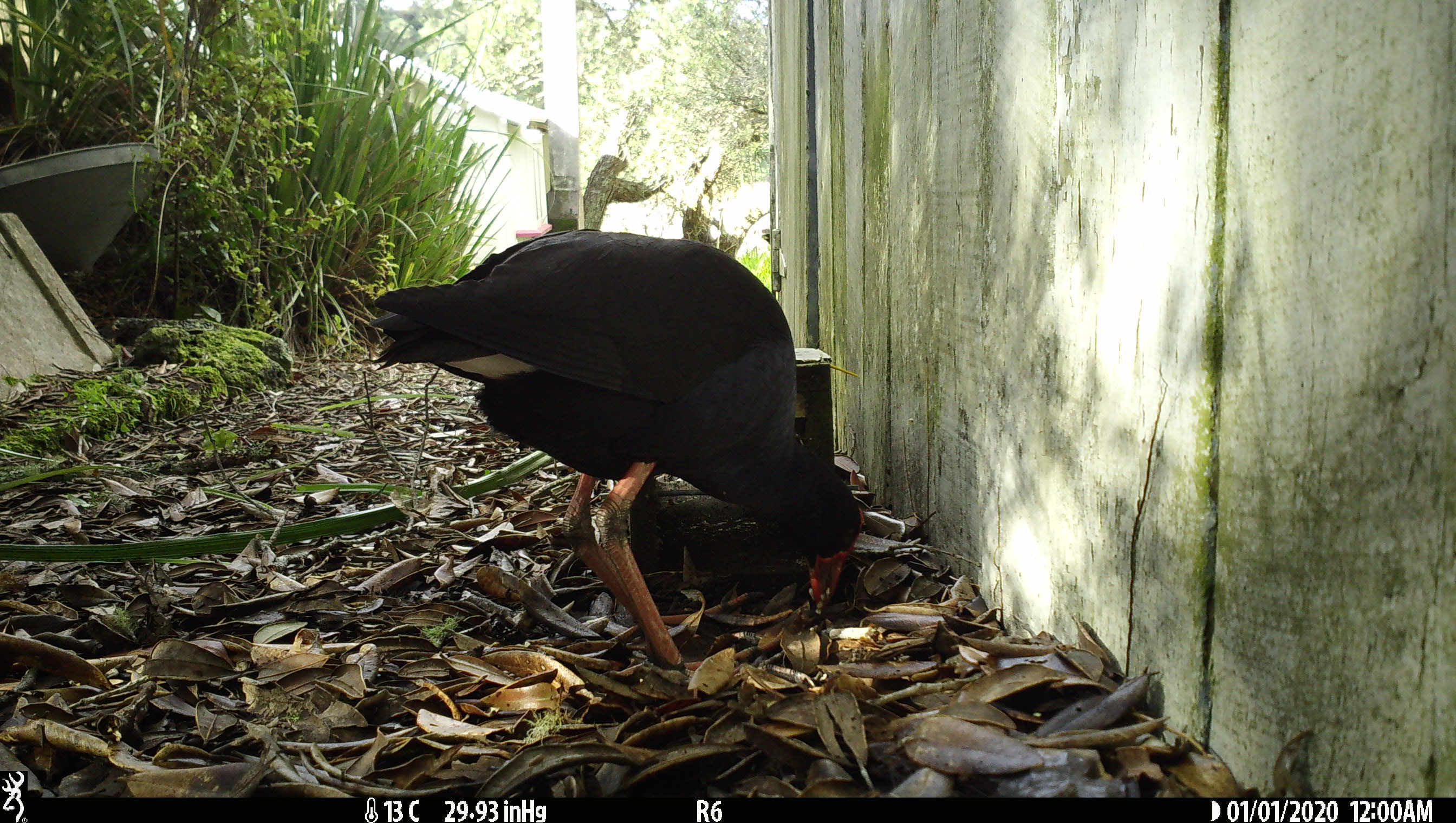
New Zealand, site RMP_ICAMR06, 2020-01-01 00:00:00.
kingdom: Animalia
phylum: Chordata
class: Aves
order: Gruiformes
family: Rallidae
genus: Porphyrio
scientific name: Porphyrio melanotus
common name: australasian swamphen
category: pukeko